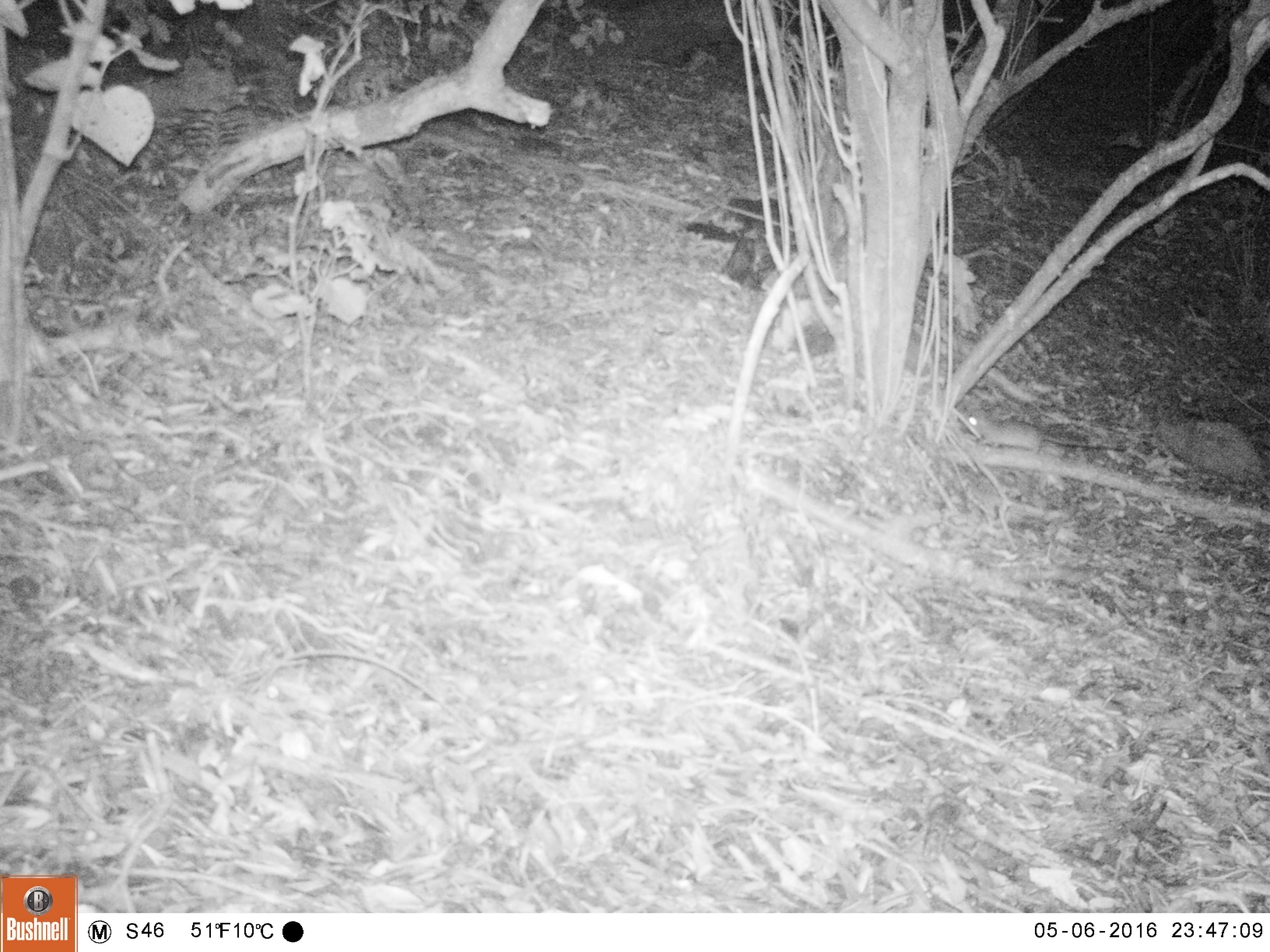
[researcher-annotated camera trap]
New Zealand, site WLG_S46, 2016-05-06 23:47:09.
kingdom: Animalia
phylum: Chordata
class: Mammalia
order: Rodentia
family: Muridae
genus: Rattus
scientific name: Rattus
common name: rat